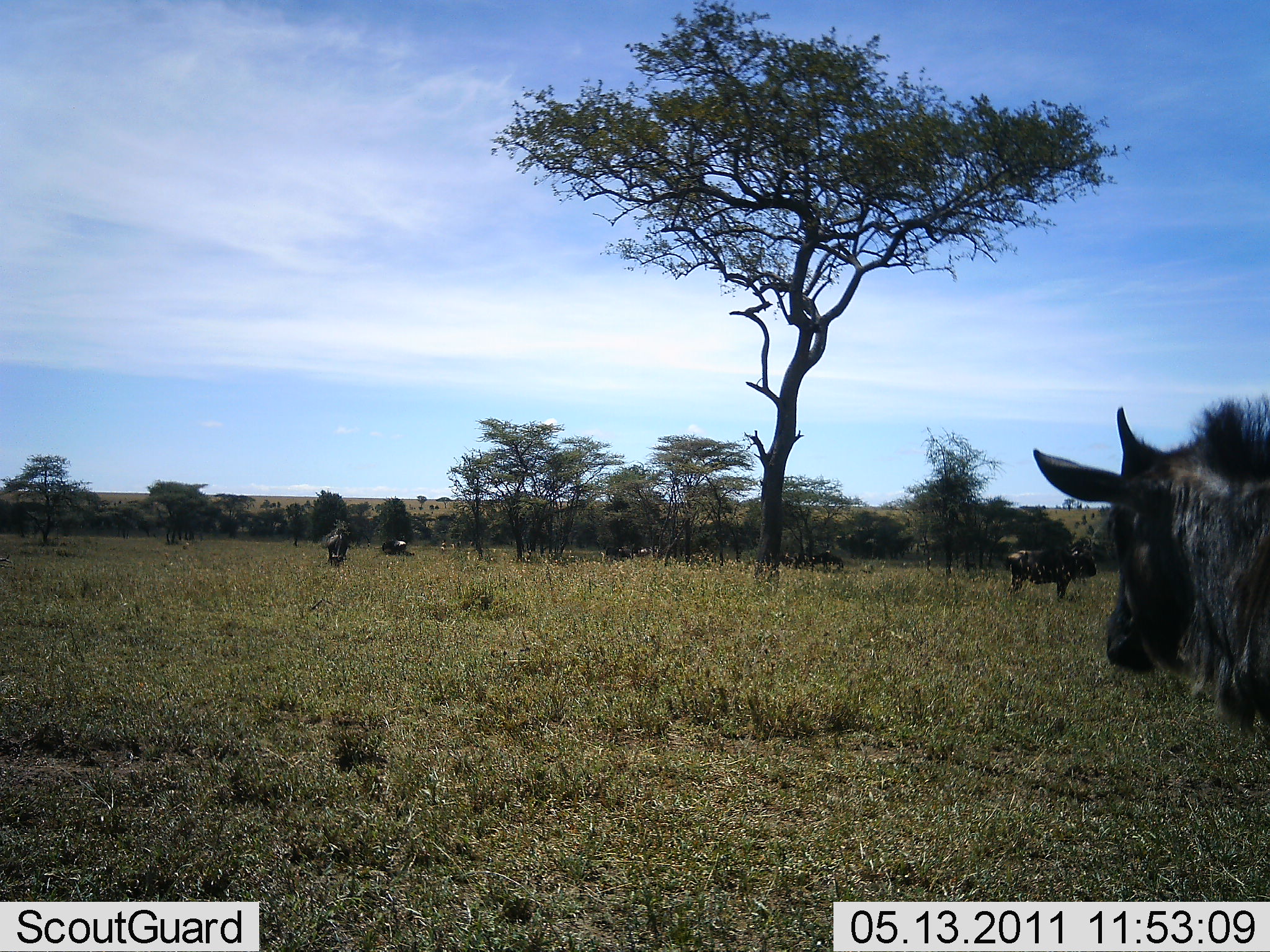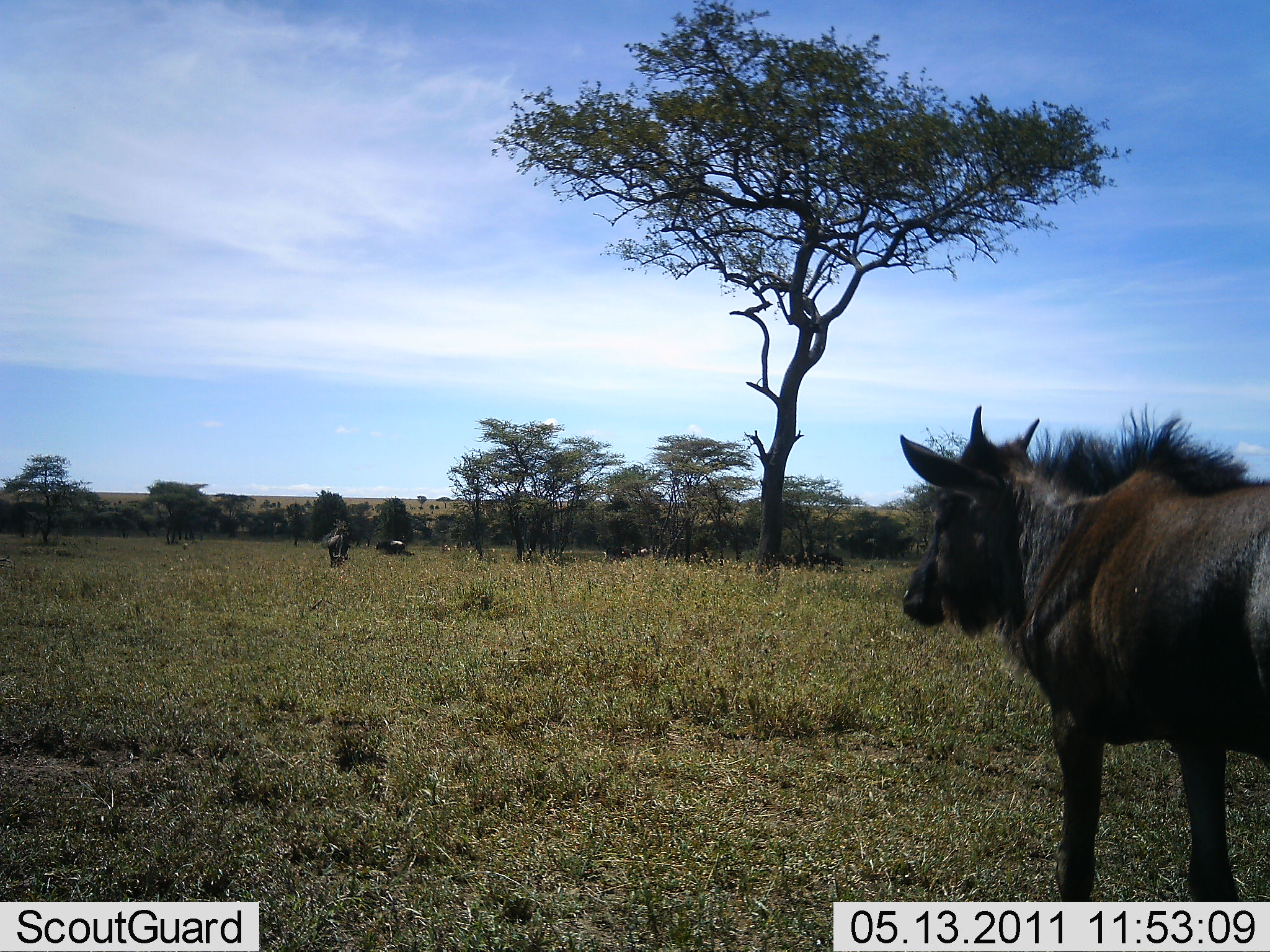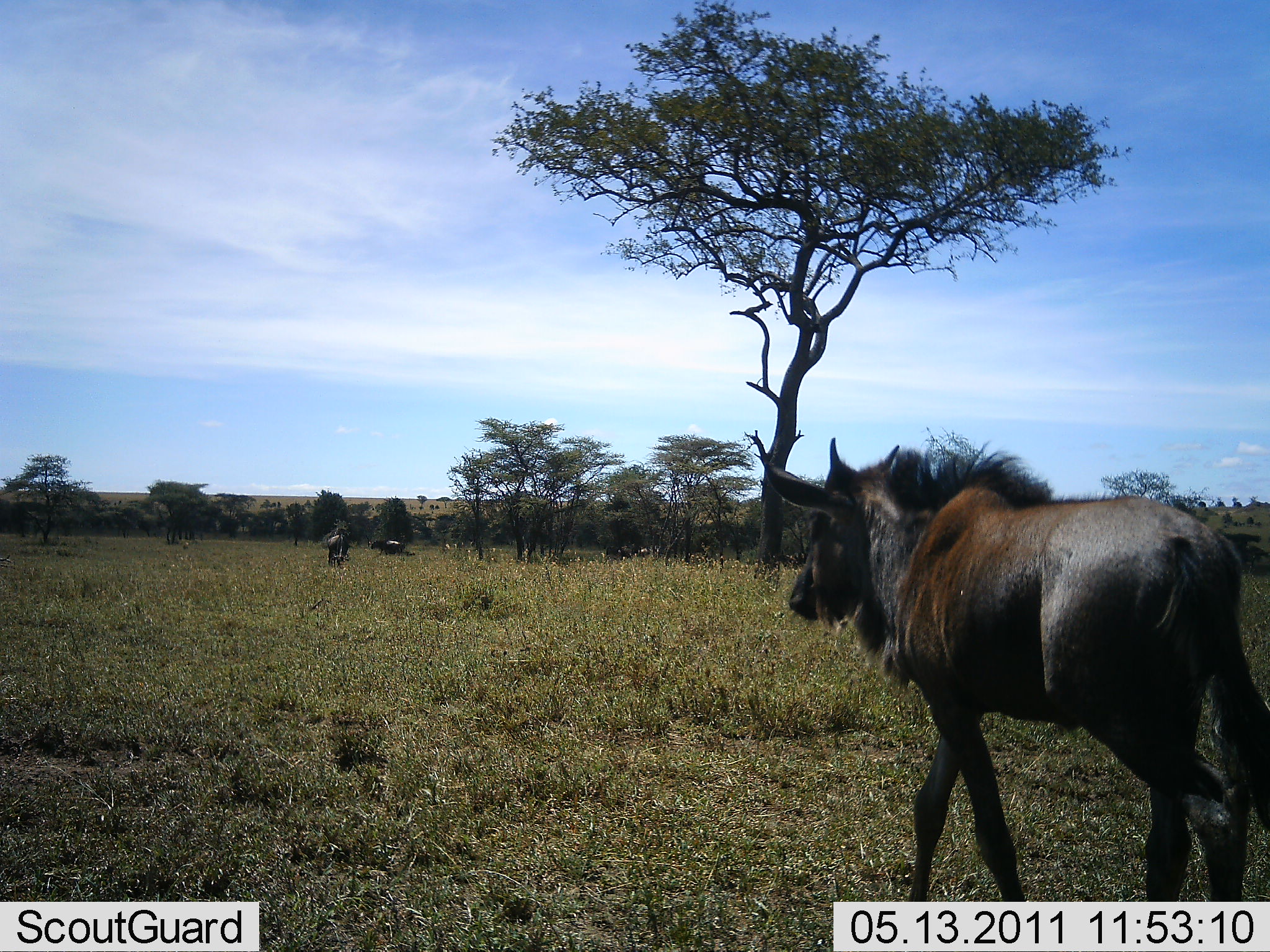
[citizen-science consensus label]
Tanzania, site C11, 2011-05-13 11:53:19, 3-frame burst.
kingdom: Animalia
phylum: Chordata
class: Mammalia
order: Artiodactyla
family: Bovidae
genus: Connochaetes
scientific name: Connochaetes taurinus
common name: blue wildebeest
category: wildebeest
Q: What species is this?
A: Wildebeest (blue wildebeest) (Connochaetes taurinus).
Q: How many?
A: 4.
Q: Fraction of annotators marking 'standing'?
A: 64%.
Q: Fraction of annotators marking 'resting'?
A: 27%.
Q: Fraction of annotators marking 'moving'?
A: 82%.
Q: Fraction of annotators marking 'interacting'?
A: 0%.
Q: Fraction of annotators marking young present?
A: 0%.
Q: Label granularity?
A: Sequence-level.